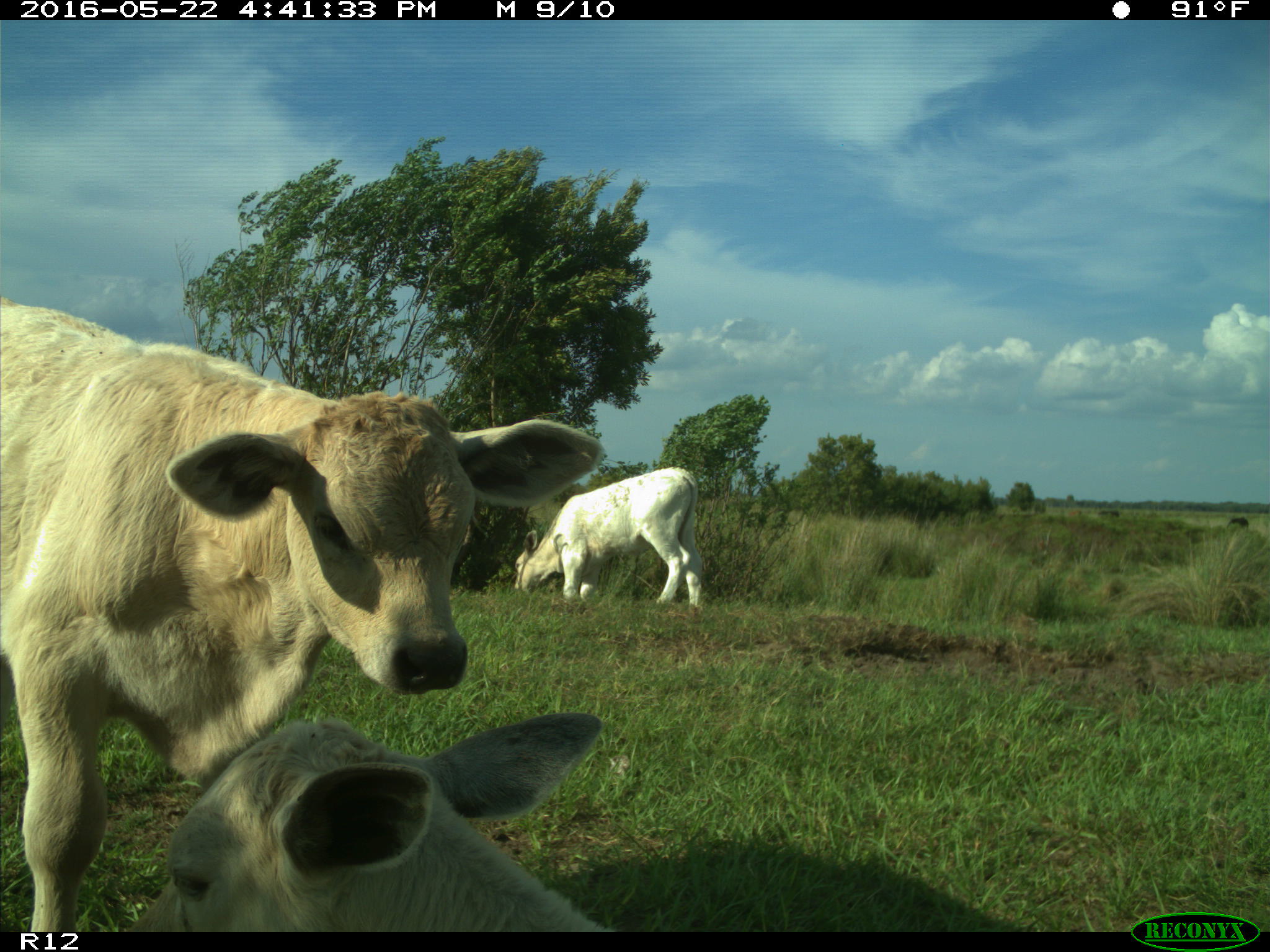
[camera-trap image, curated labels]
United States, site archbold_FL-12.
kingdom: Animalia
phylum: Chordata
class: Mammalia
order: Artiodactyla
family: Bovidae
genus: Bos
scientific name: Bos taurus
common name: domestic cow